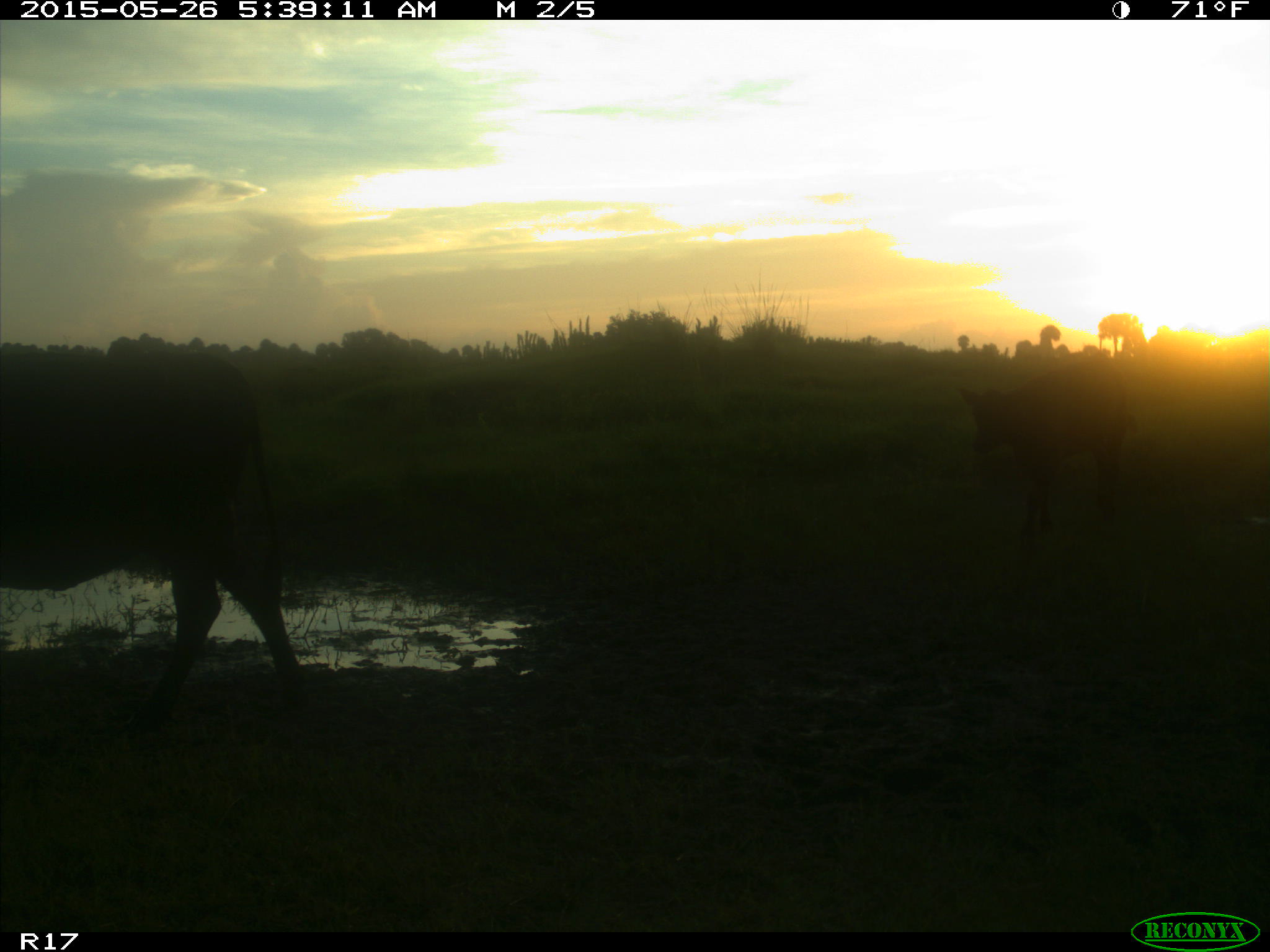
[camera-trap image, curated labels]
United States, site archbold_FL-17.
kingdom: Animalia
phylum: Chordata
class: Mammalia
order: Artiodactyla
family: Bovidae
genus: Bos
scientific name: Bos taurus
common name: domestic cow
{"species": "Bos taurus (domestic cow)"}